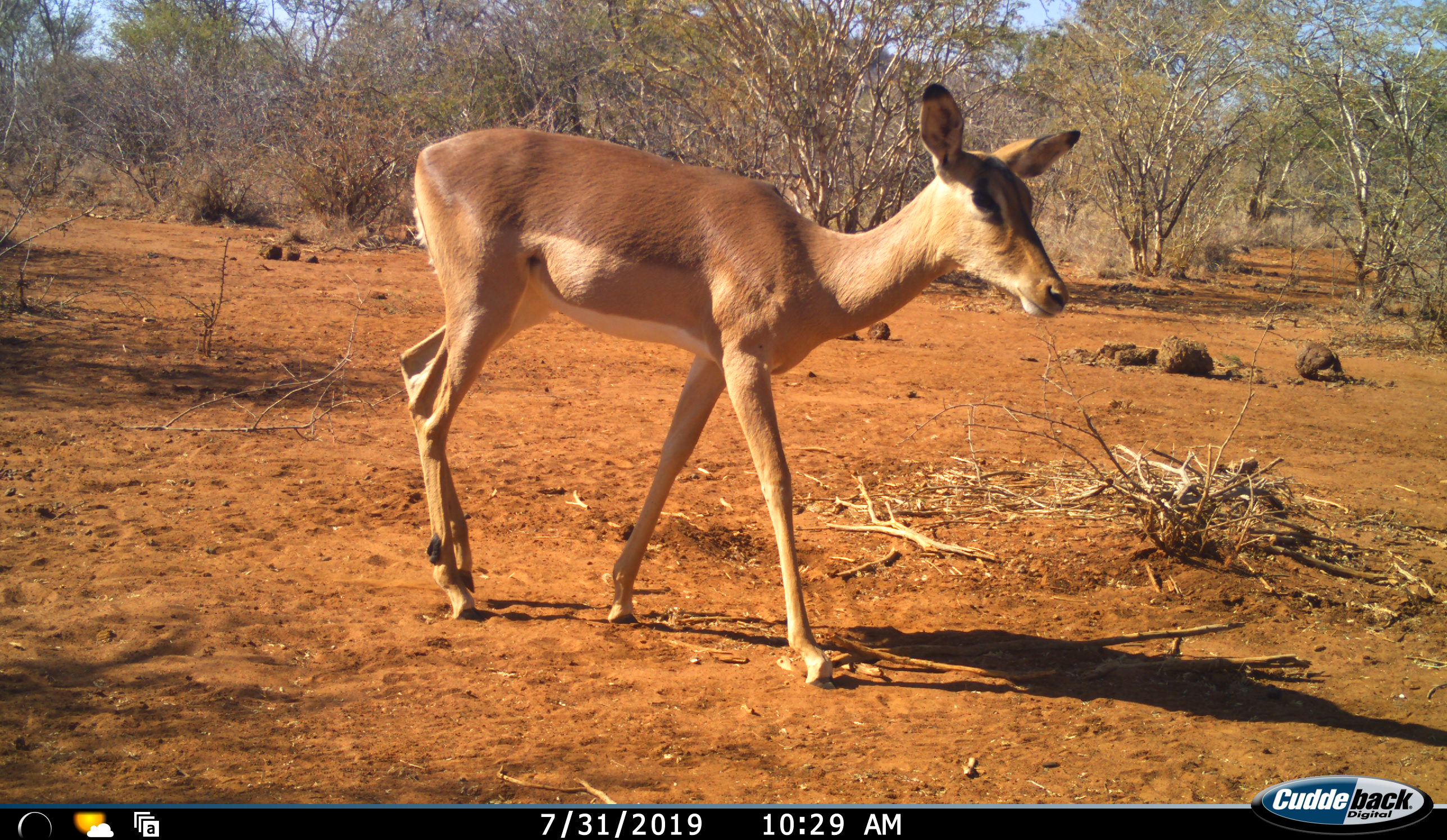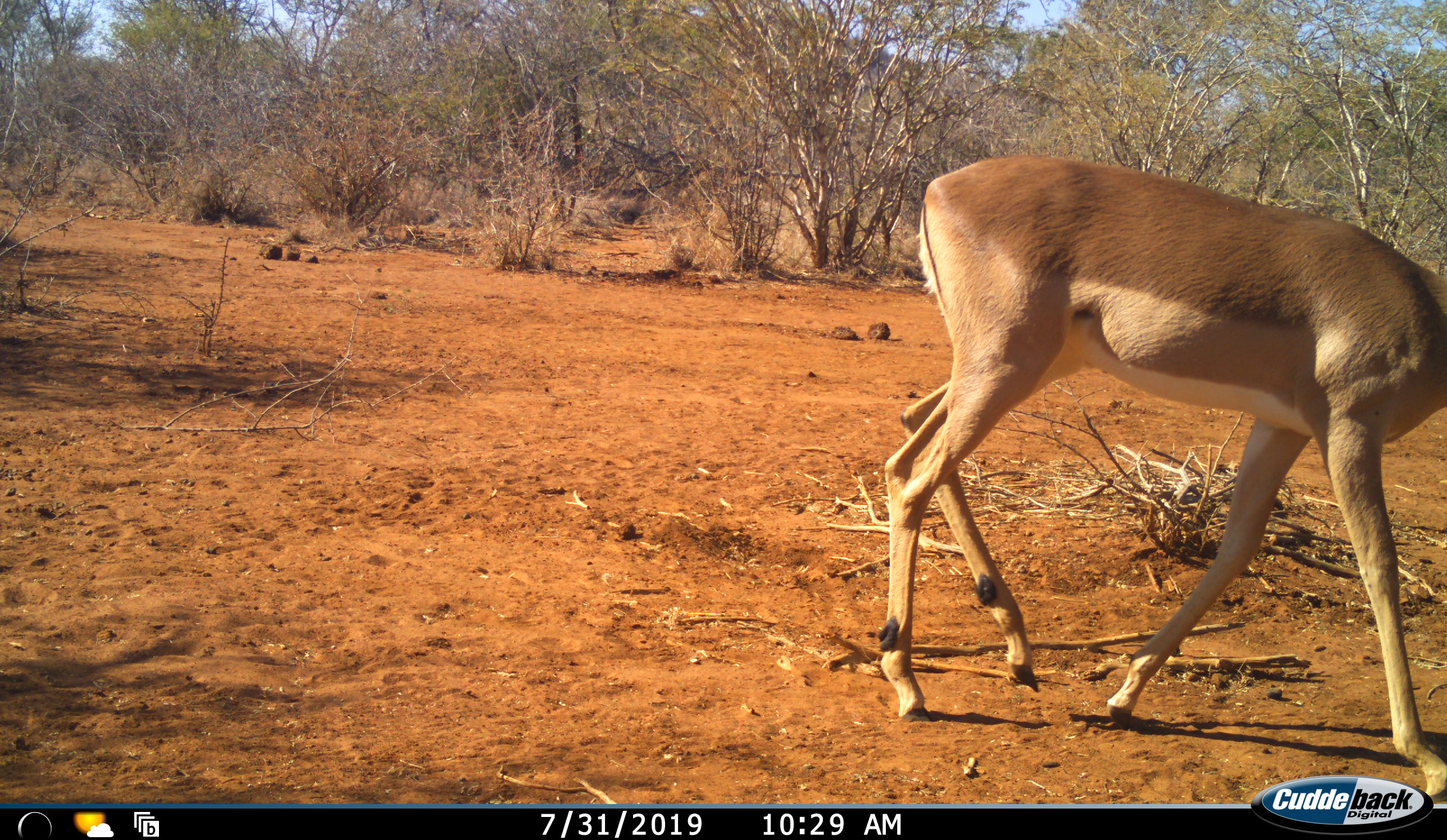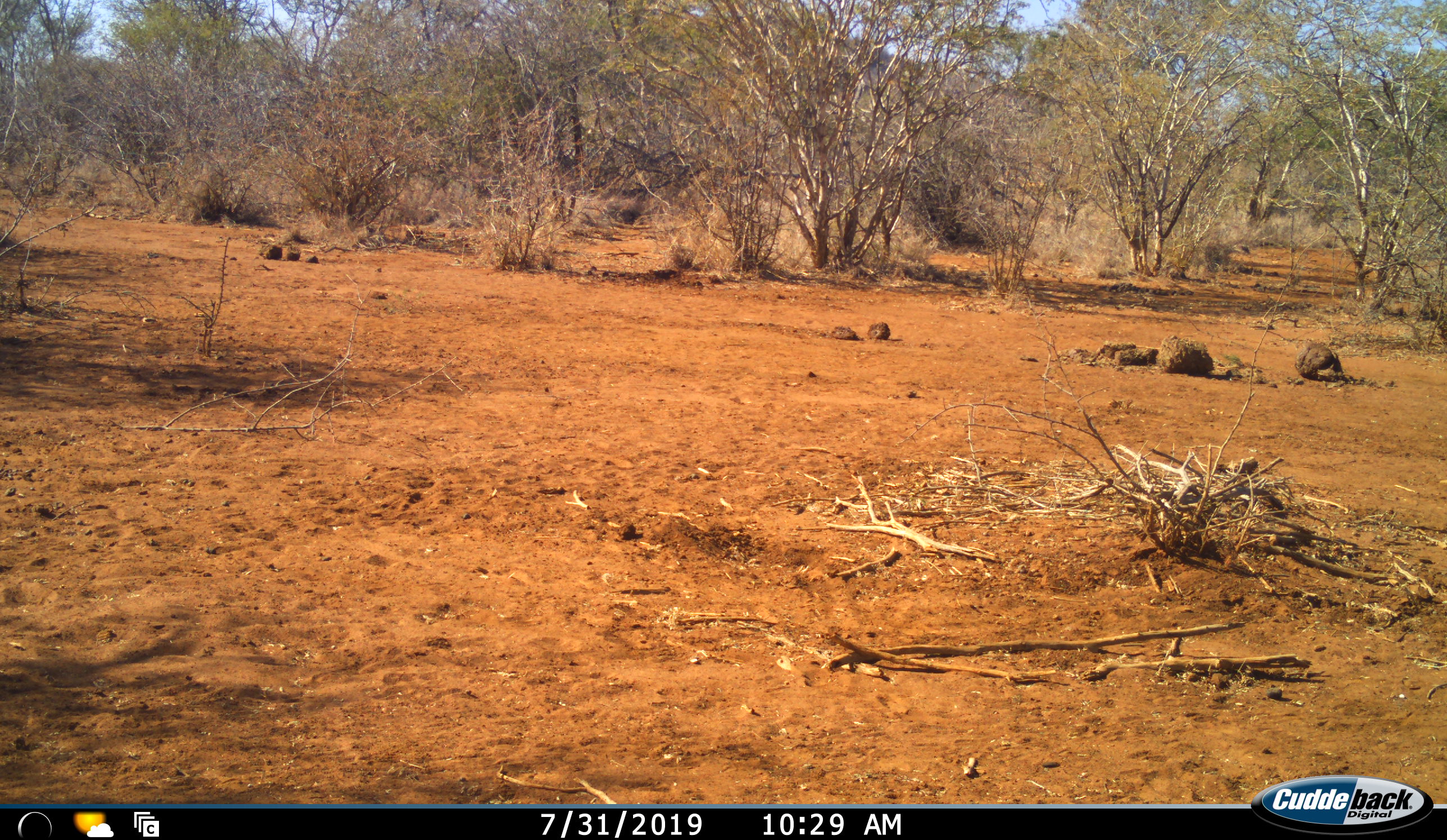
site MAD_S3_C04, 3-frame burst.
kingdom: Animalia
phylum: Chordata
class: Mammalia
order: Artiodactyla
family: Bovidae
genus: Aepyceros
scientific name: Aepyceros melampus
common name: impala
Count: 1.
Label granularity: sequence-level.